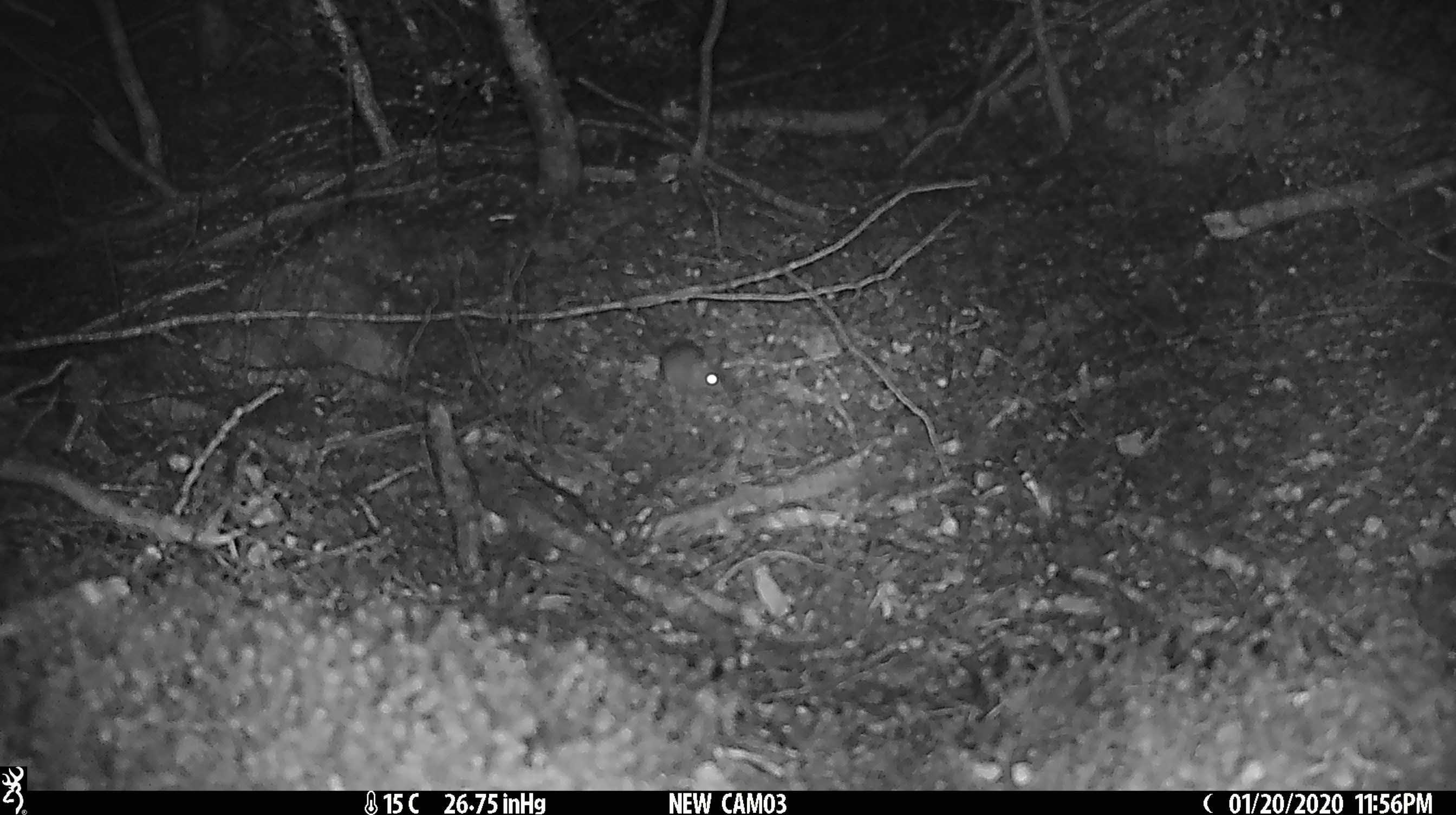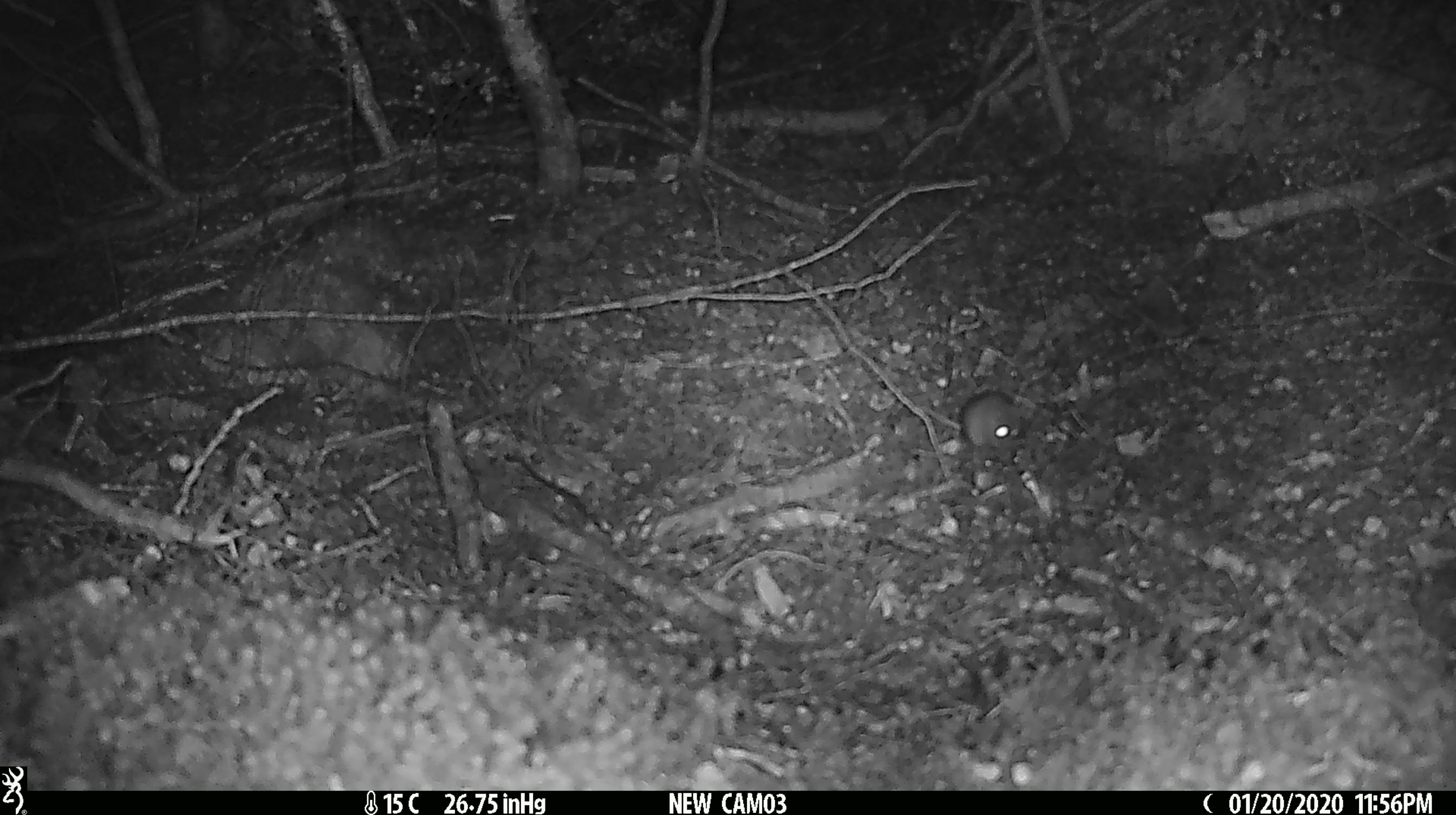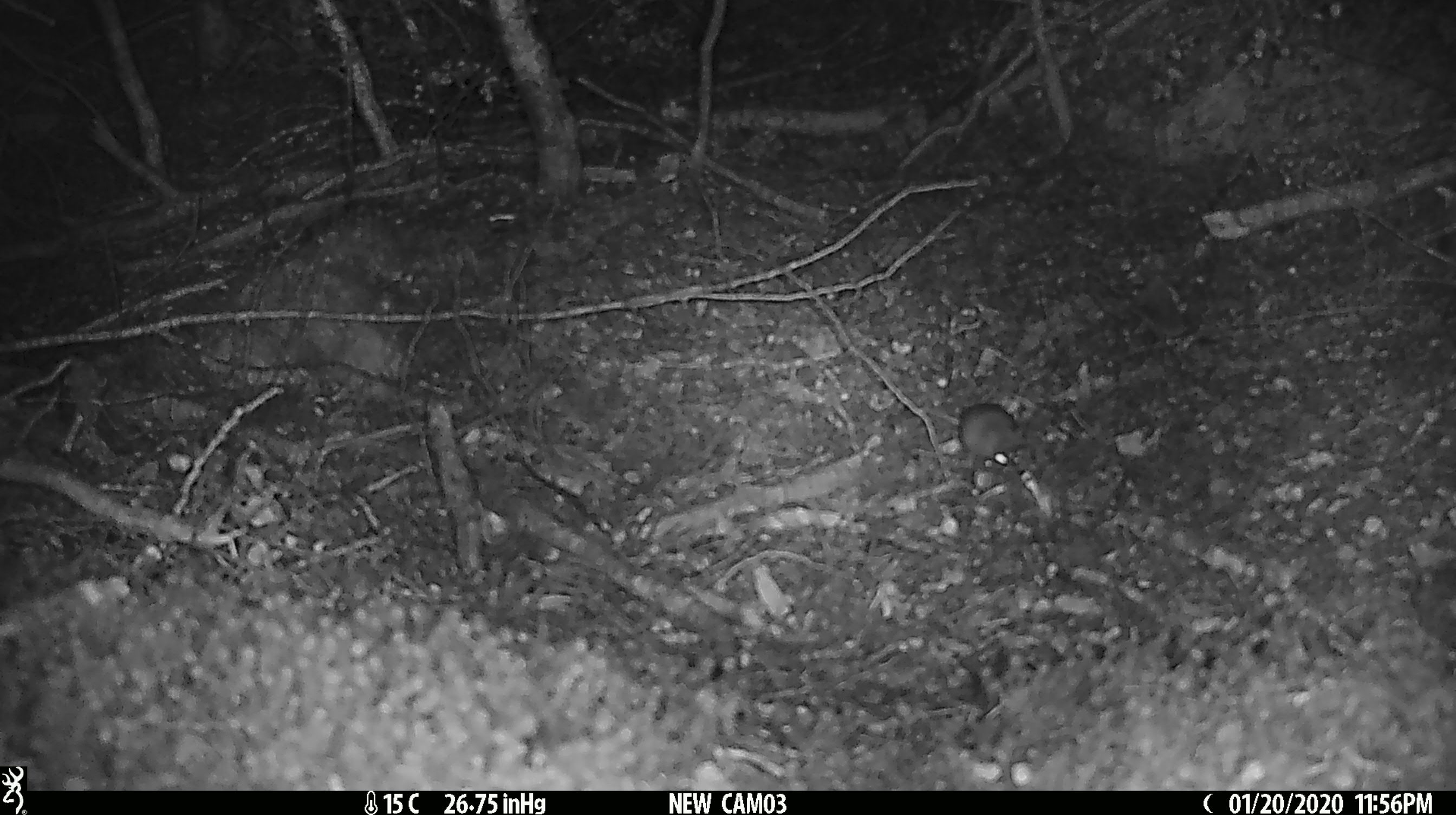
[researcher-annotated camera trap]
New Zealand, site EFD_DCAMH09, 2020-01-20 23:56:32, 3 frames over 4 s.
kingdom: Animalia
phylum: Chordata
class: Mammalia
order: Rodentia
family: Muridae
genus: Mus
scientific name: Mus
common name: mouse